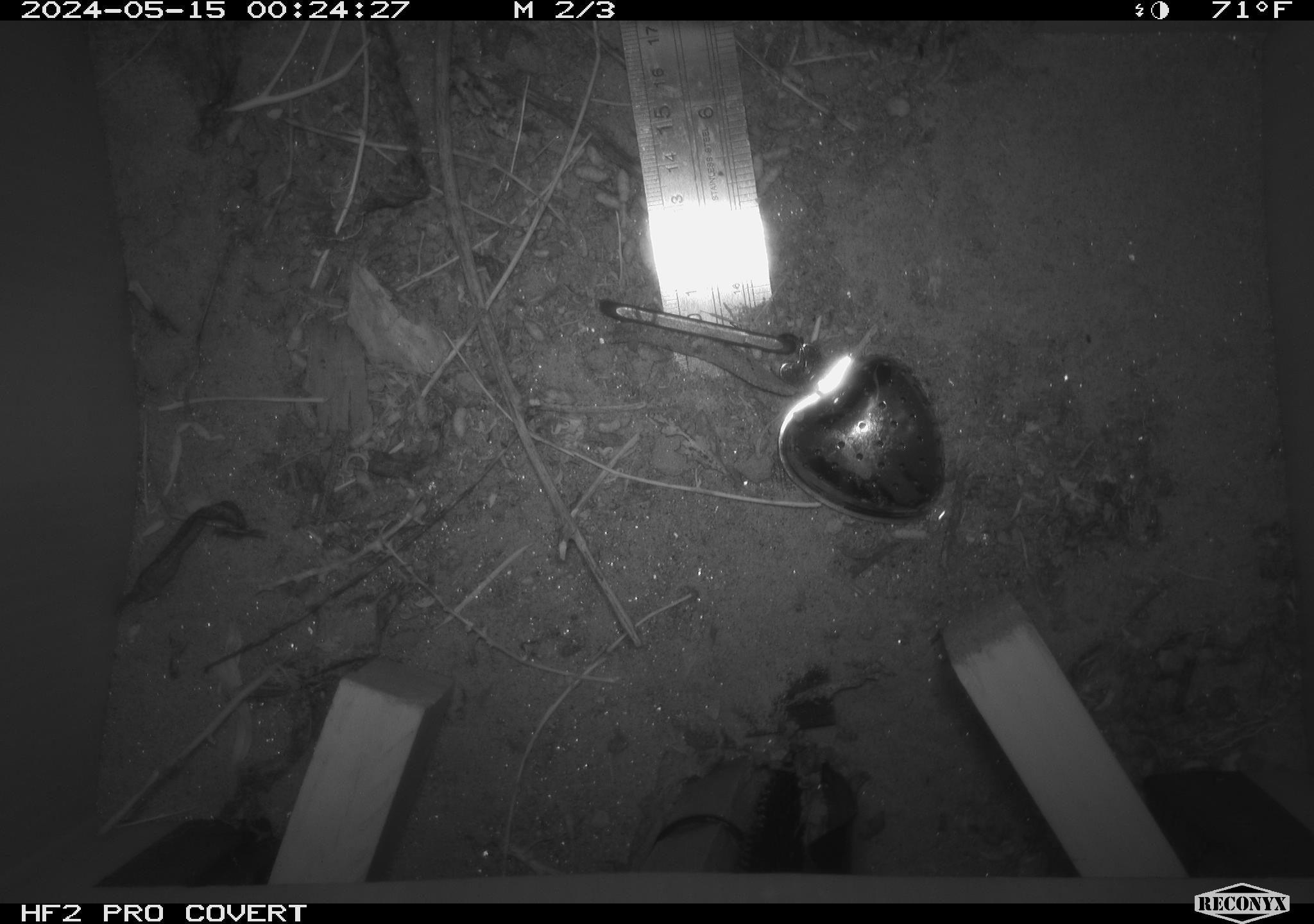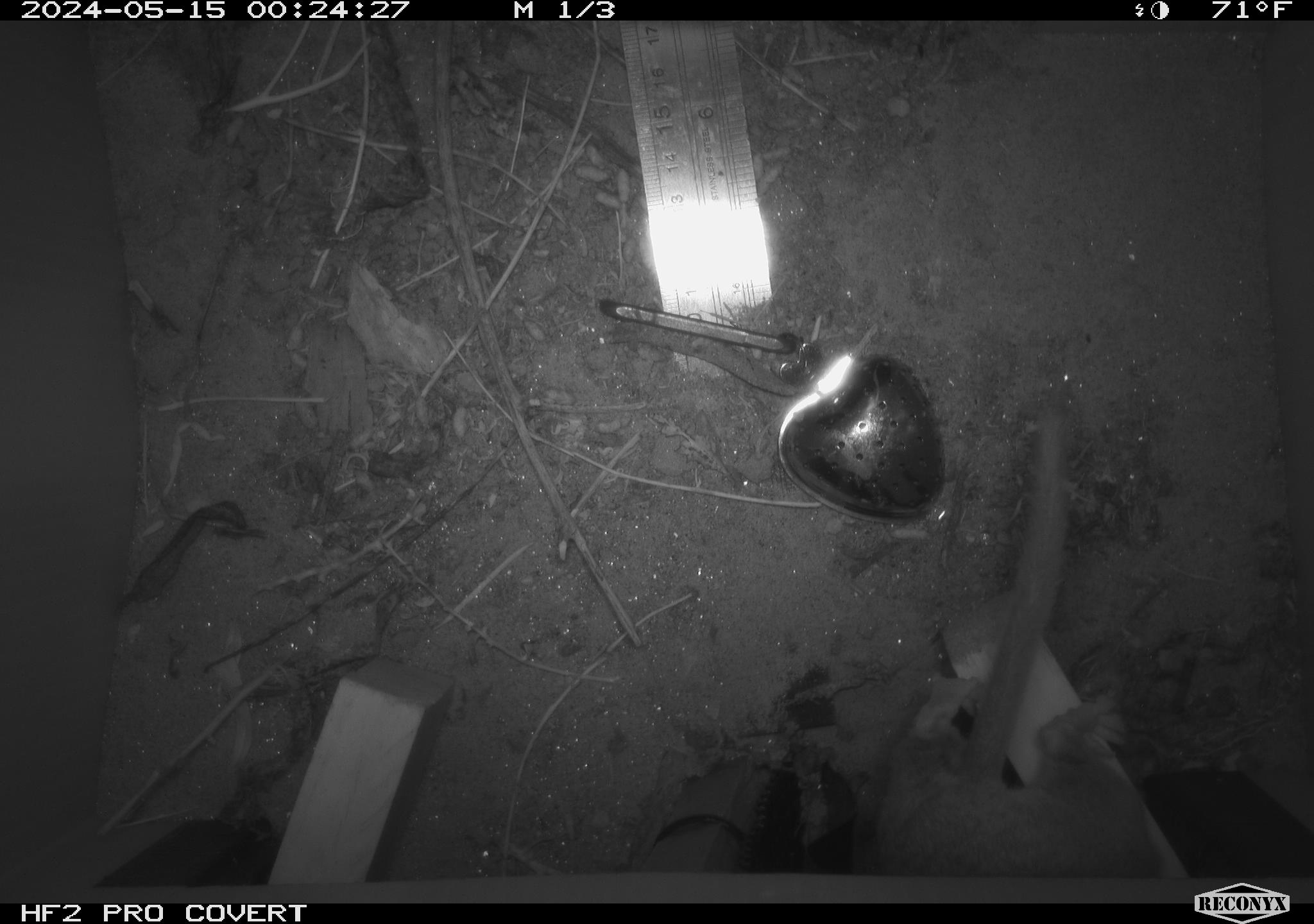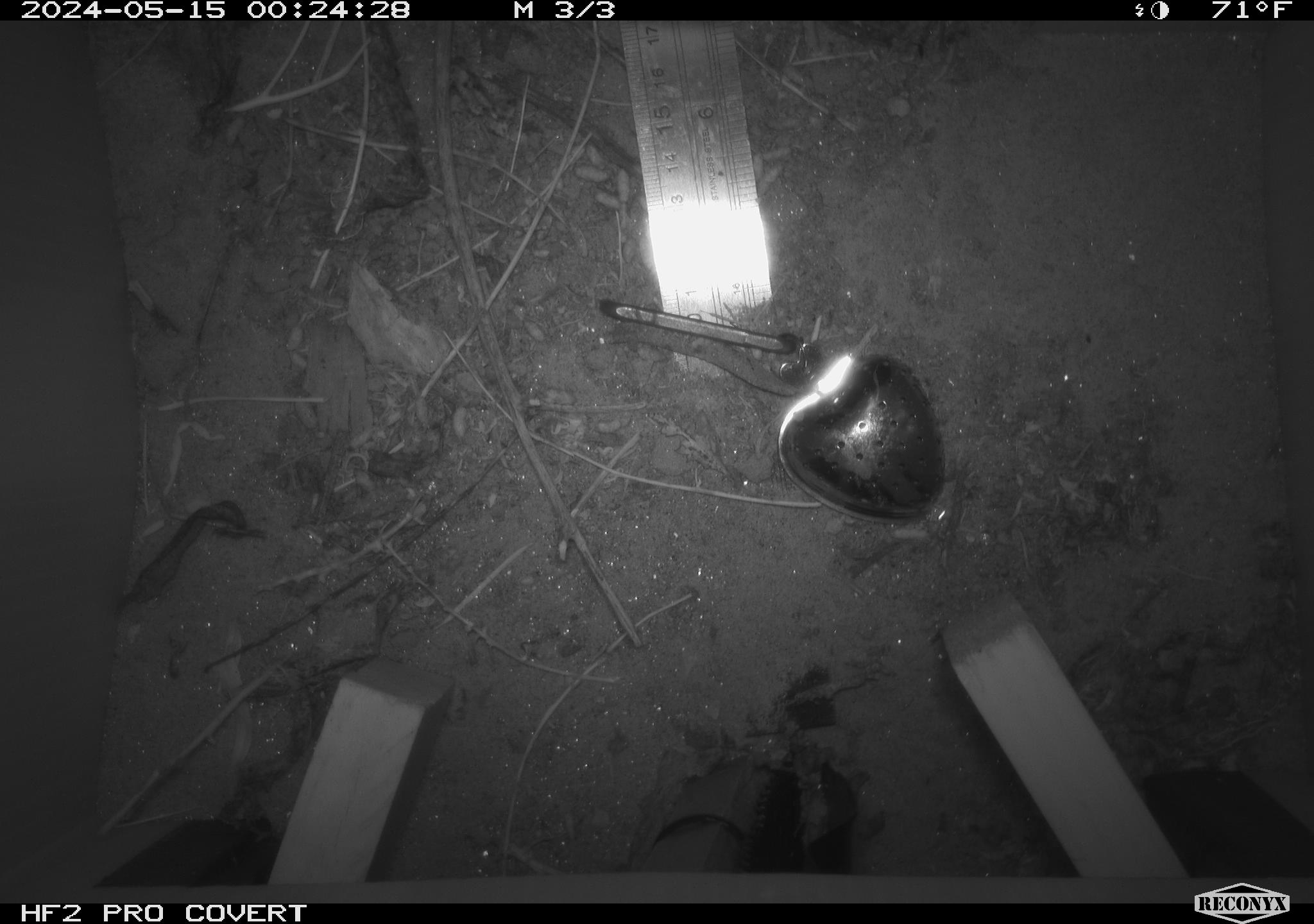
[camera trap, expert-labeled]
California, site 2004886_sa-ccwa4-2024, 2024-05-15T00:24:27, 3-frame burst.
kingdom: Animalia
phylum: Chordata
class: Mammalia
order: Rodentia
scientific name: Rodentia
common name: woodrat or rat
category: woodrat or rat species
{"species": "woodrat or rat species (woodrat or rat) (Rodentia)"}